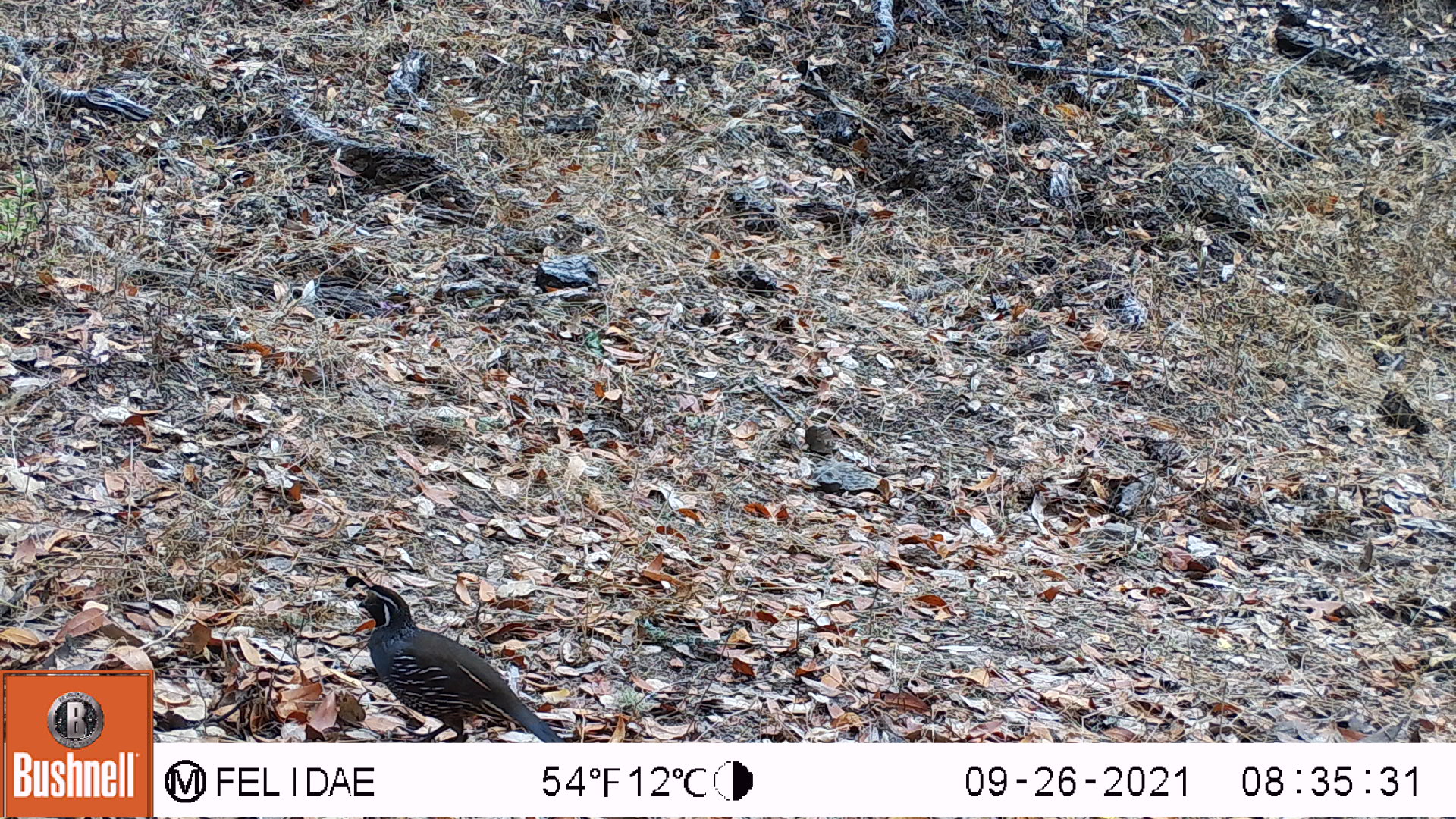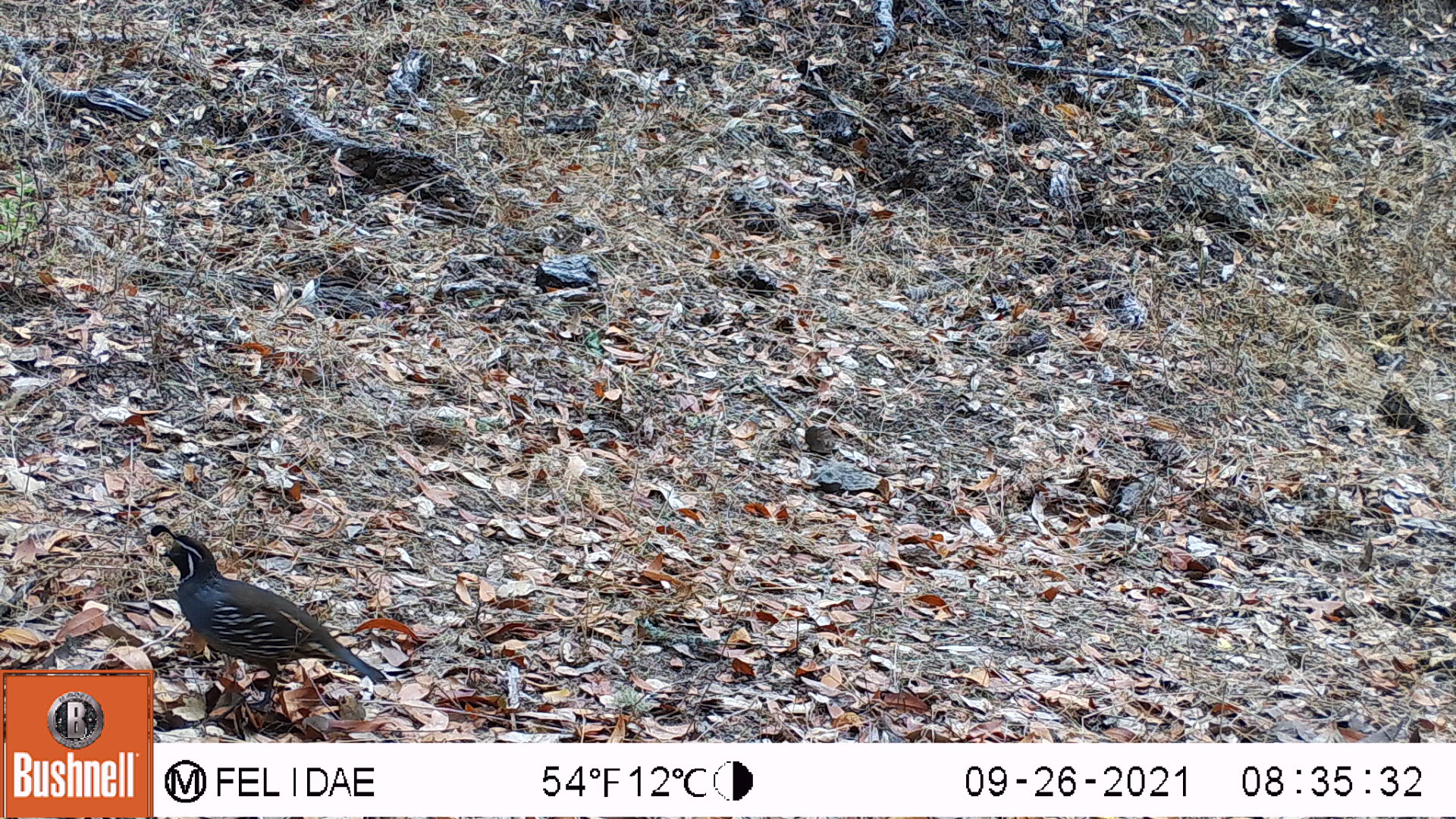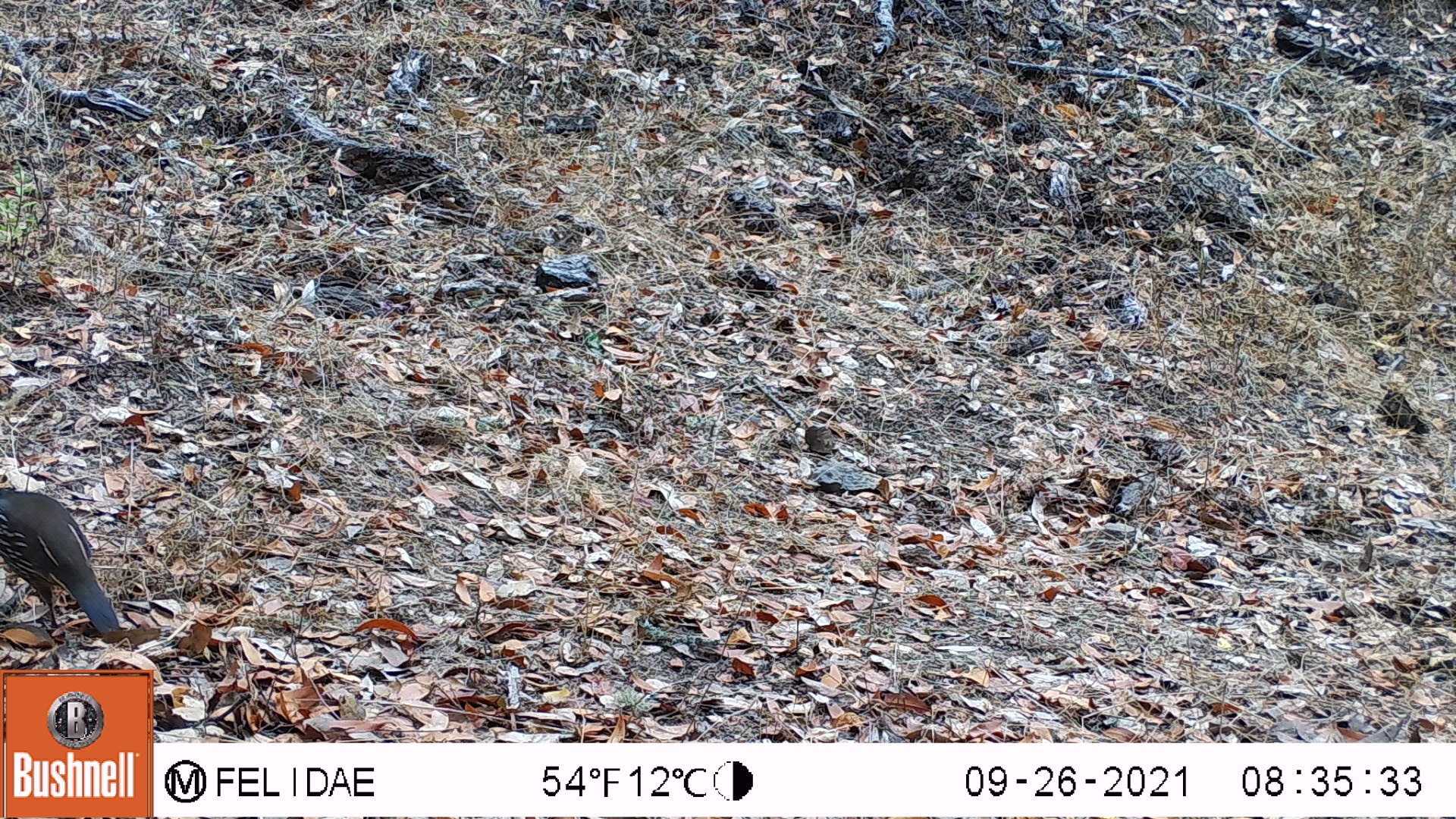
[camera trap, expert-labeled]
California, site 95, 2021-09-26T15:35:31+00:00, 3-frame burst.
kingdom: Animalia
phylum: Chordata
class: Aves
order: Galliformes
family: Odontophoridae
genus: Callipepla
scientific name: Callipepla californica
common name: california quail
California quail (Callipepla californica).